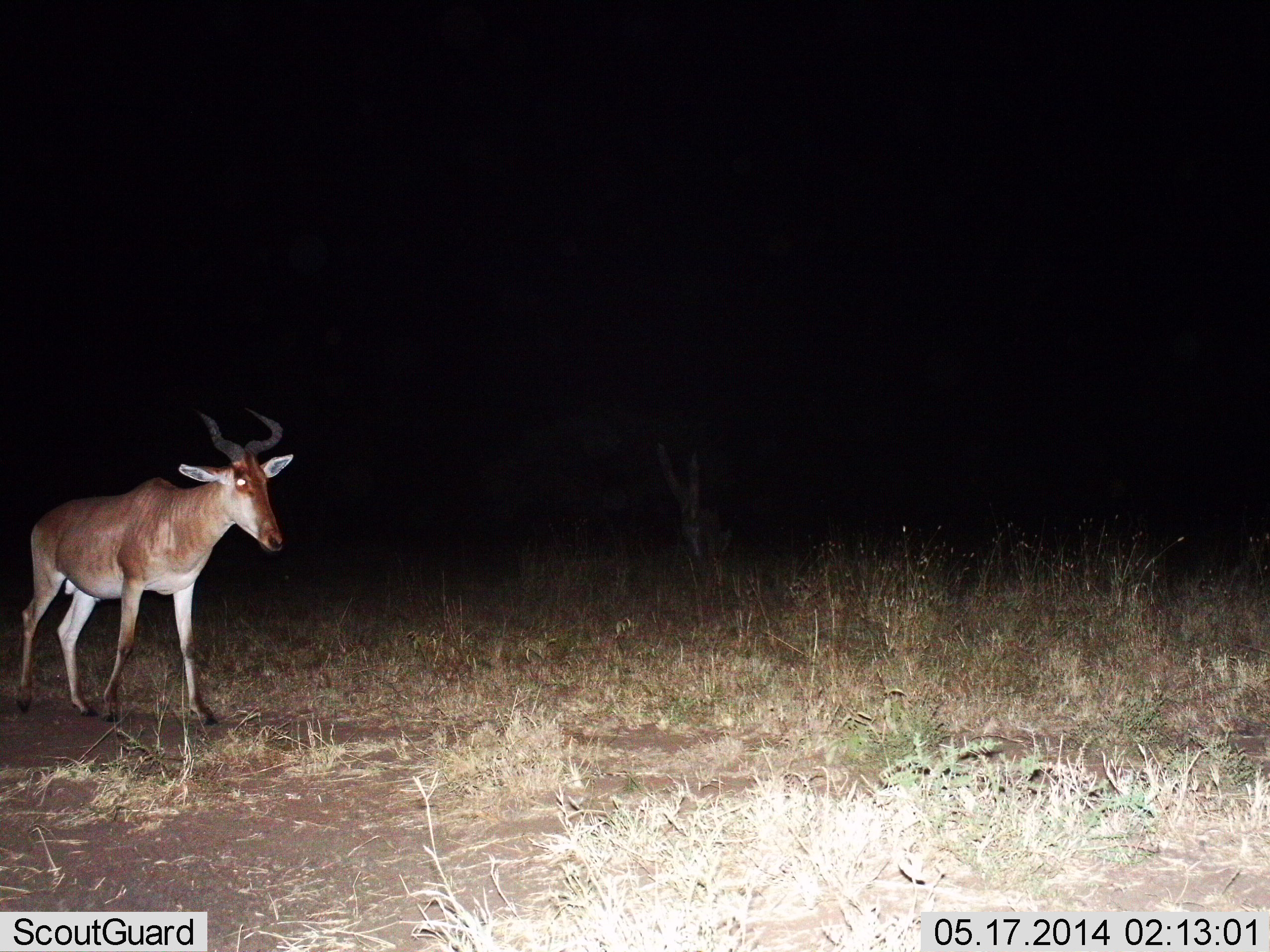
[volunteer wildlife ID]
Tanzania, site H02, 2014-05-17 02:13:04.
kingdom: Animalia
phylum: Chordata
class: Mammalia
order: Artiodactyla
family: Bovidae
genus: Alcelaphus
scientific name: Alcelaphus buselaphus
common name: hartebeest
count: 1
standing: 40%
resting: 0%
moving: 70%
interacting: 0%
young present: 0%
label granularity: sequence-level